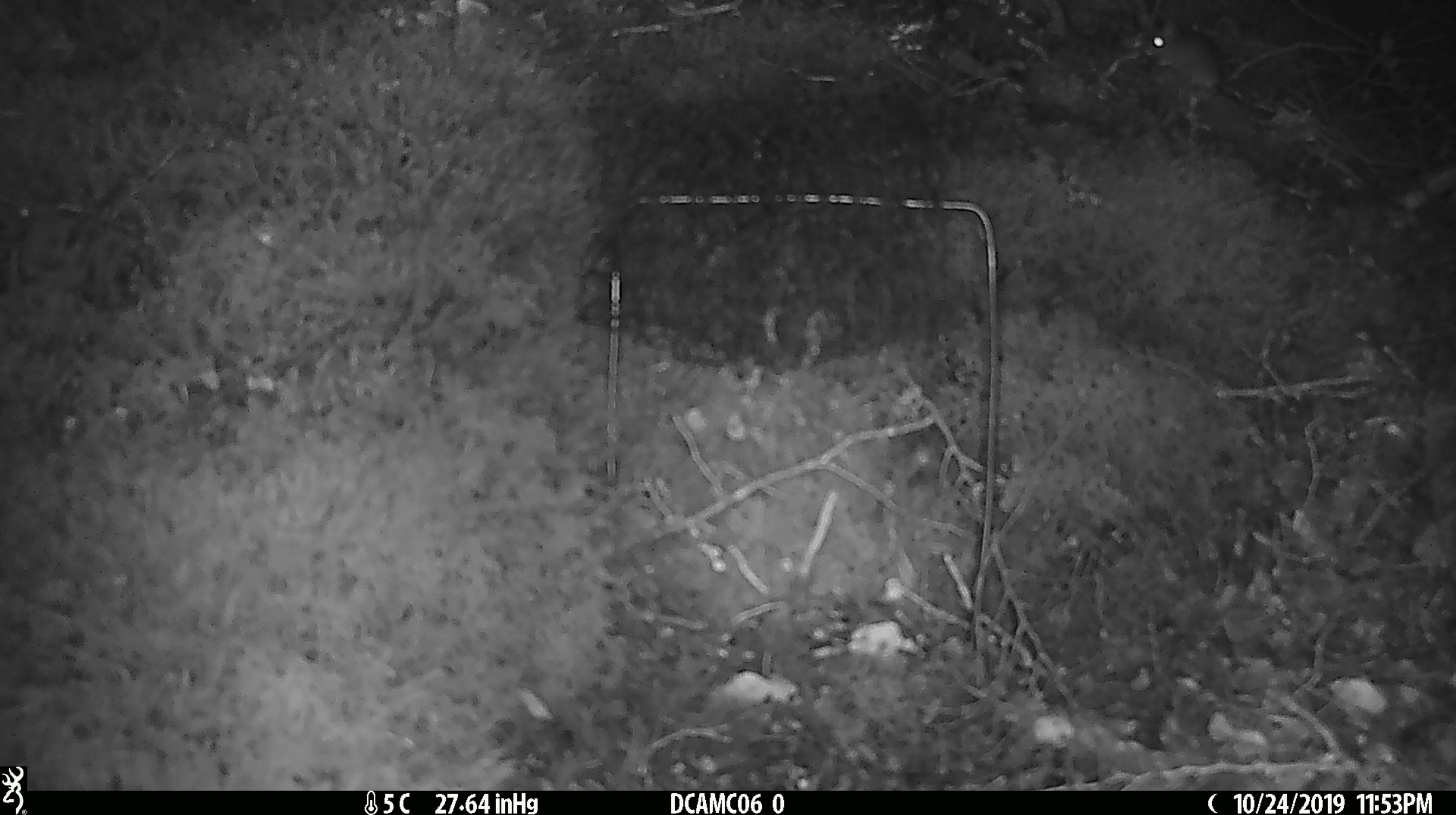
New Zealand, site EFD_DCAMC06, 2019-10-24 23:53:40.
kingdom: Animalia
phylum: Chordata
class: Mammalia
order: Rodentia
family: Muridae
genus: Mus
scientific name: Mus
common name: mouse